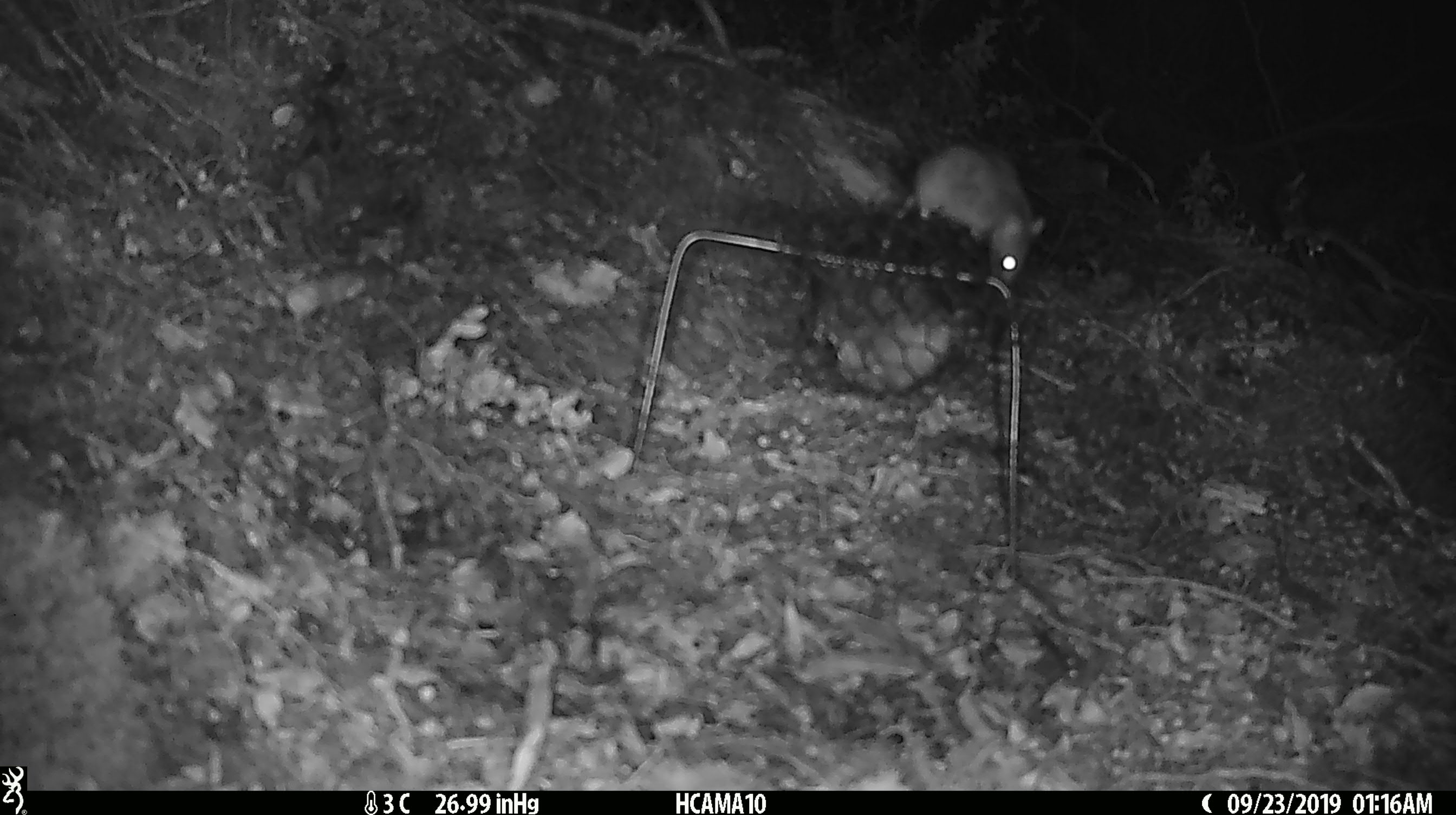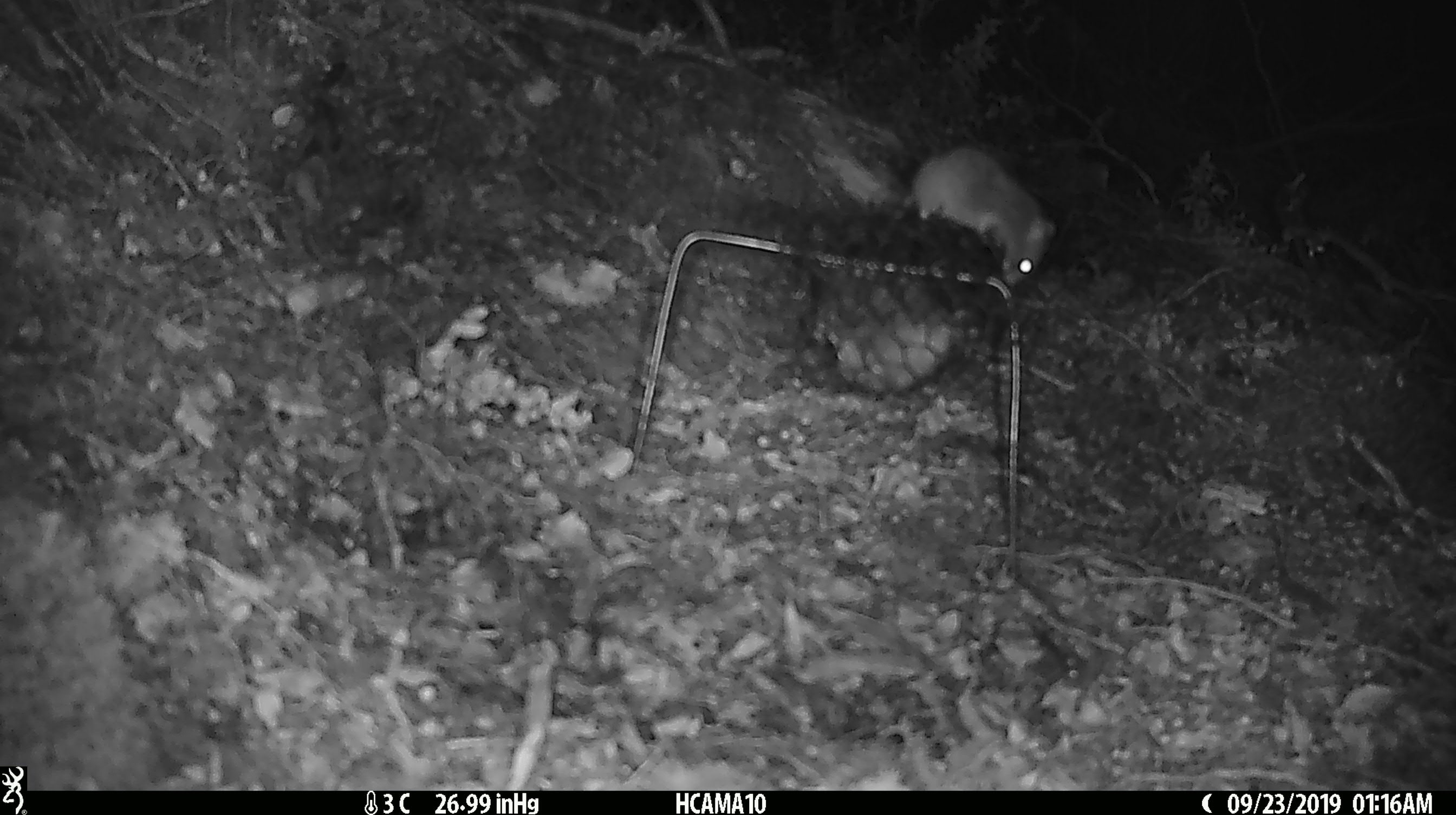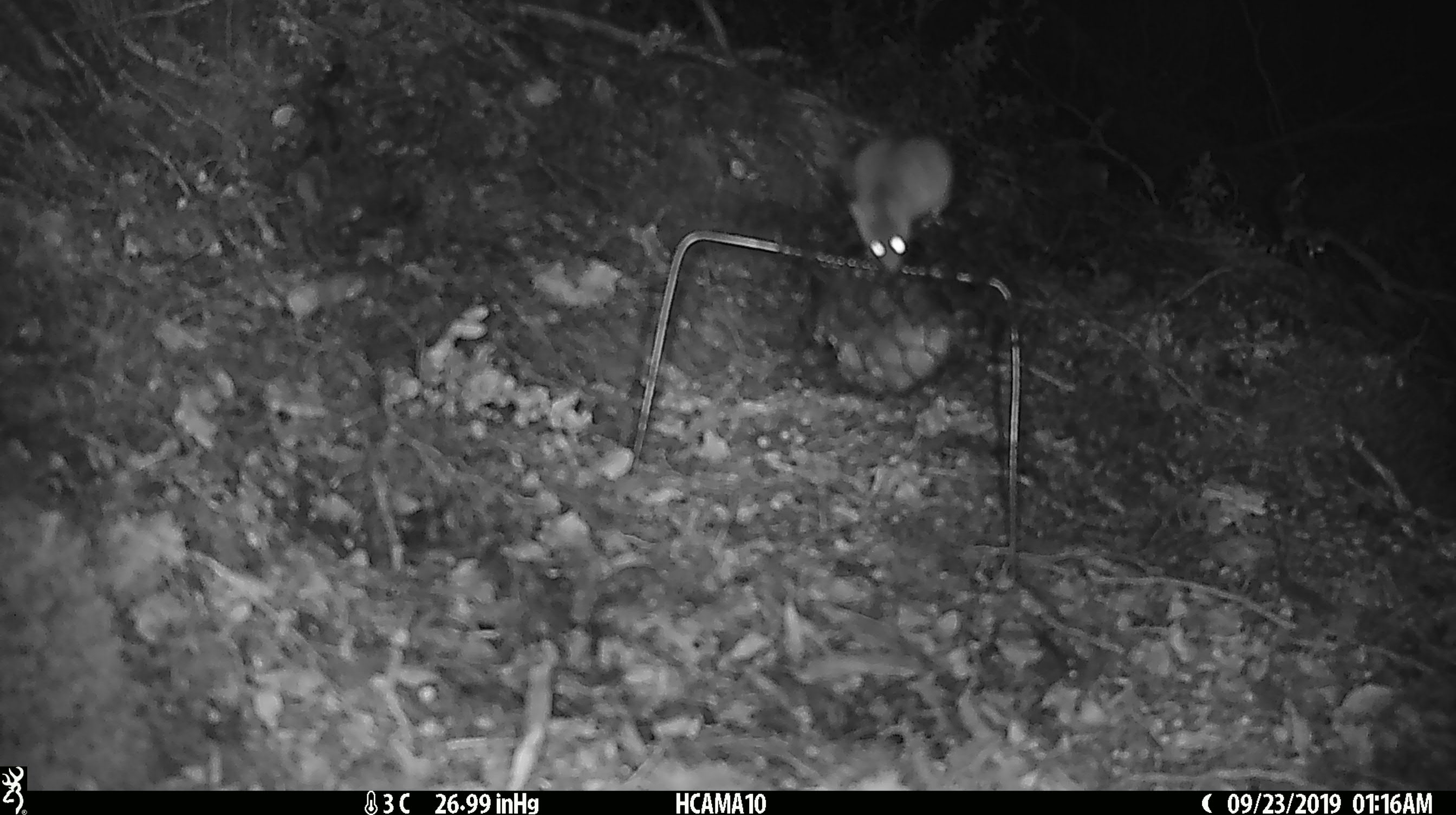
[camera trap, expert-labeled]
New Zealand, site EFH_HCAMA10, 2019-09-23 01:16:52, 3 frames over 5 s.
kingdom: Animalia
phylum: Chordata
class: Mammalia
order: Rodentia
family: Muridae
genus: Mus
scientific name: Mus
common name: mouse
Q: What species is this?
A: Mouse (Mus).